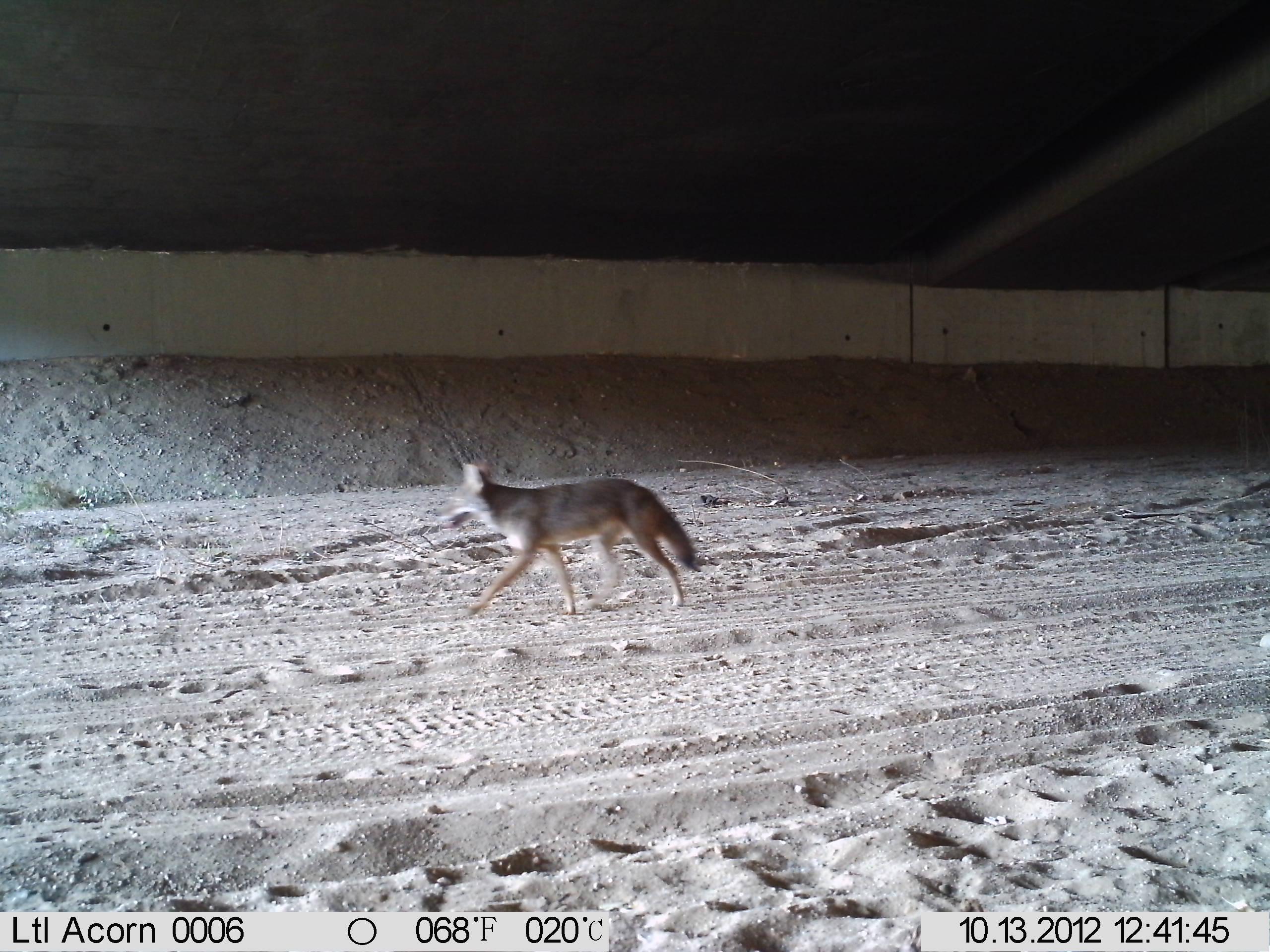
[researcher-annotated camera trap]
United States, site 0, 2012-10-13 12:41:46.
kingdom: Animalia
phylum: Chordata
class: Mammalia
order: Carnivora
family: Canidae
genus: Canis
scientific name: Canis latrans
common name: coyote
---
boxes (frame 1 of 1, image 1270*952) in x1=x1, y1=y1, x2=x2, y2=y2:
coyote: x1=440, y1=452, x2=711, y2=624